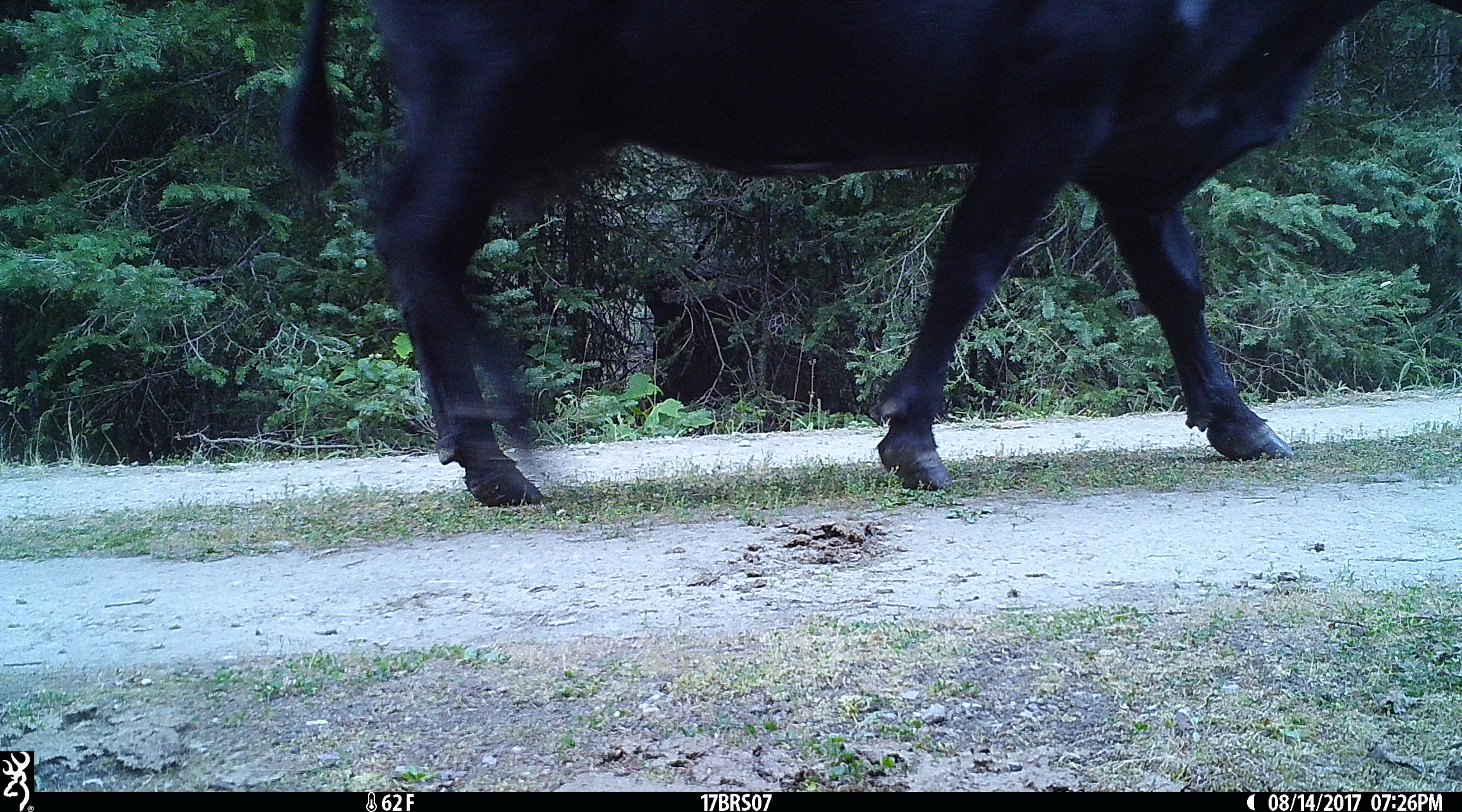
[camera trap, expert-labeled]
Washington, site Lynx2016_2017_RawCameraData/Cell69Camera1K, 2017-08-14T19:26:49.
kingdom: Animalia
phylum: Chordata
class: Mammalia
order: Artiodactyla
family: Bovidae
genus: Bos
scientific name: Bos taurus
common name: domestic cattle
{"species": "domestic cattle (Bos taurus)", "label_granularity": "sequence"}